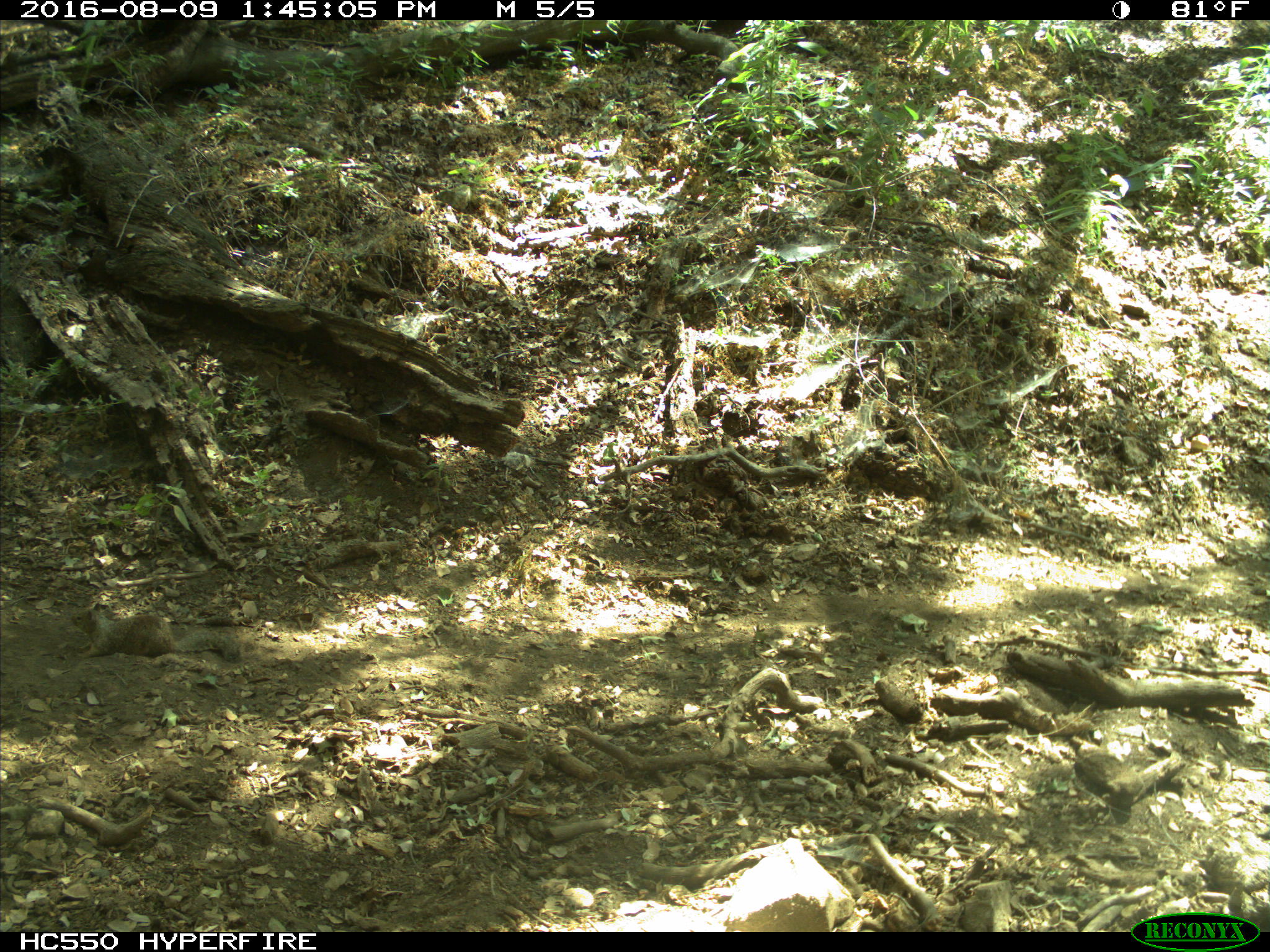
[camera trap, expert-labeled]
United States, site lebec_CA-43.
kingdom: Animalia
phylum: Chordata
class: Mammalia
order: Rodentia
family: Sciuridae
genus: Otospermophilus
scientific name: Otospermophilus beecheyi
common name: california ground squirrel